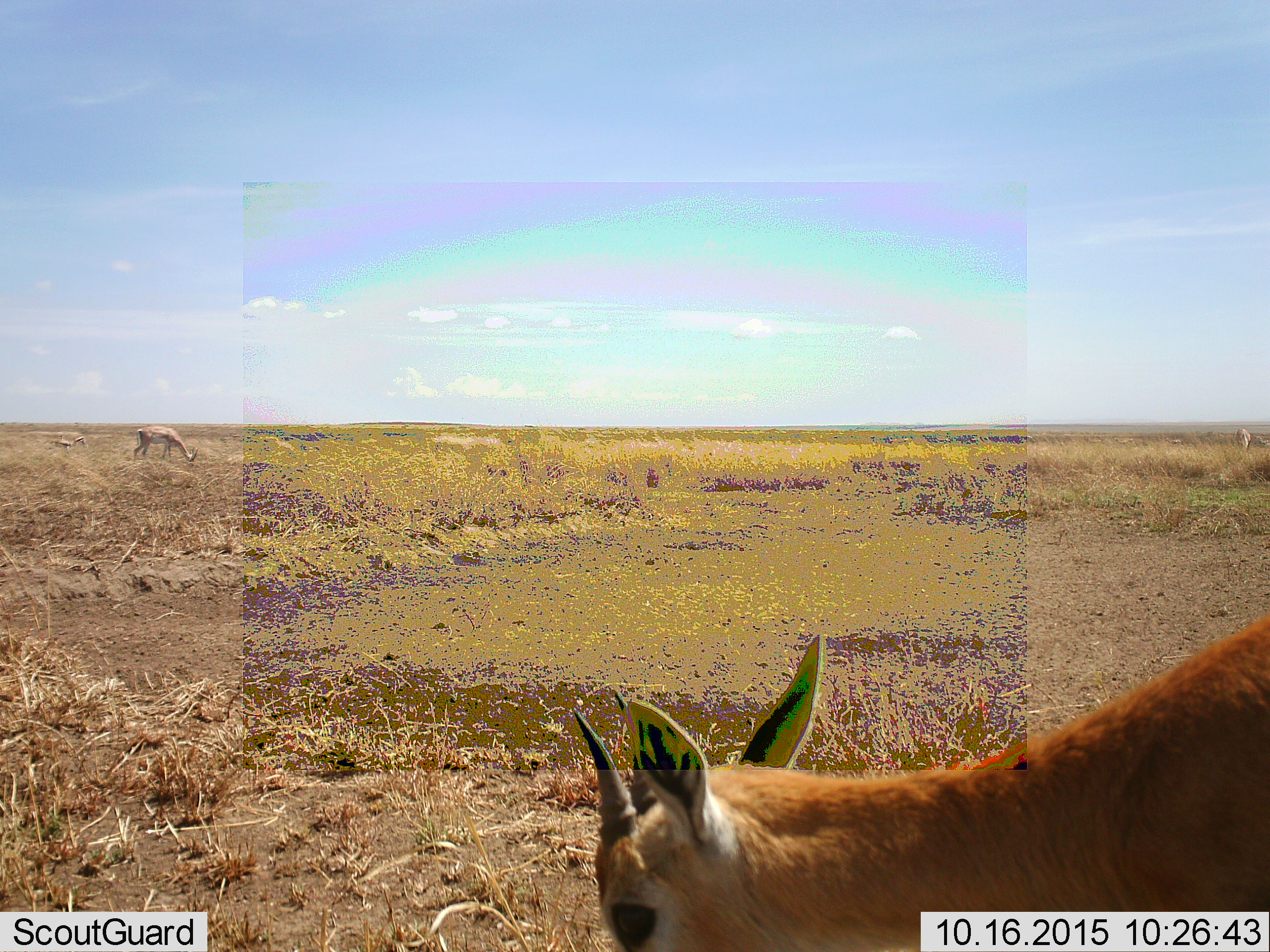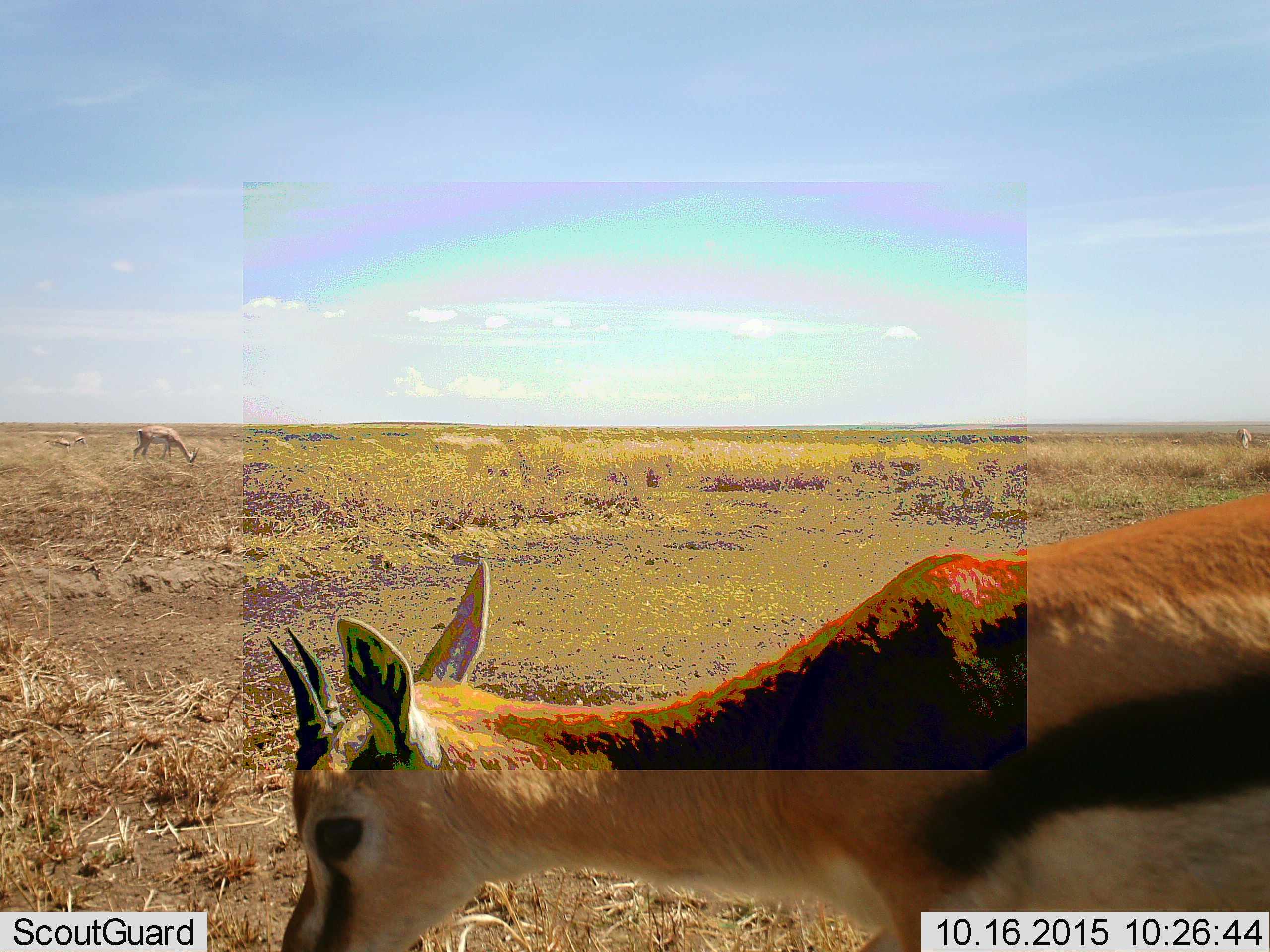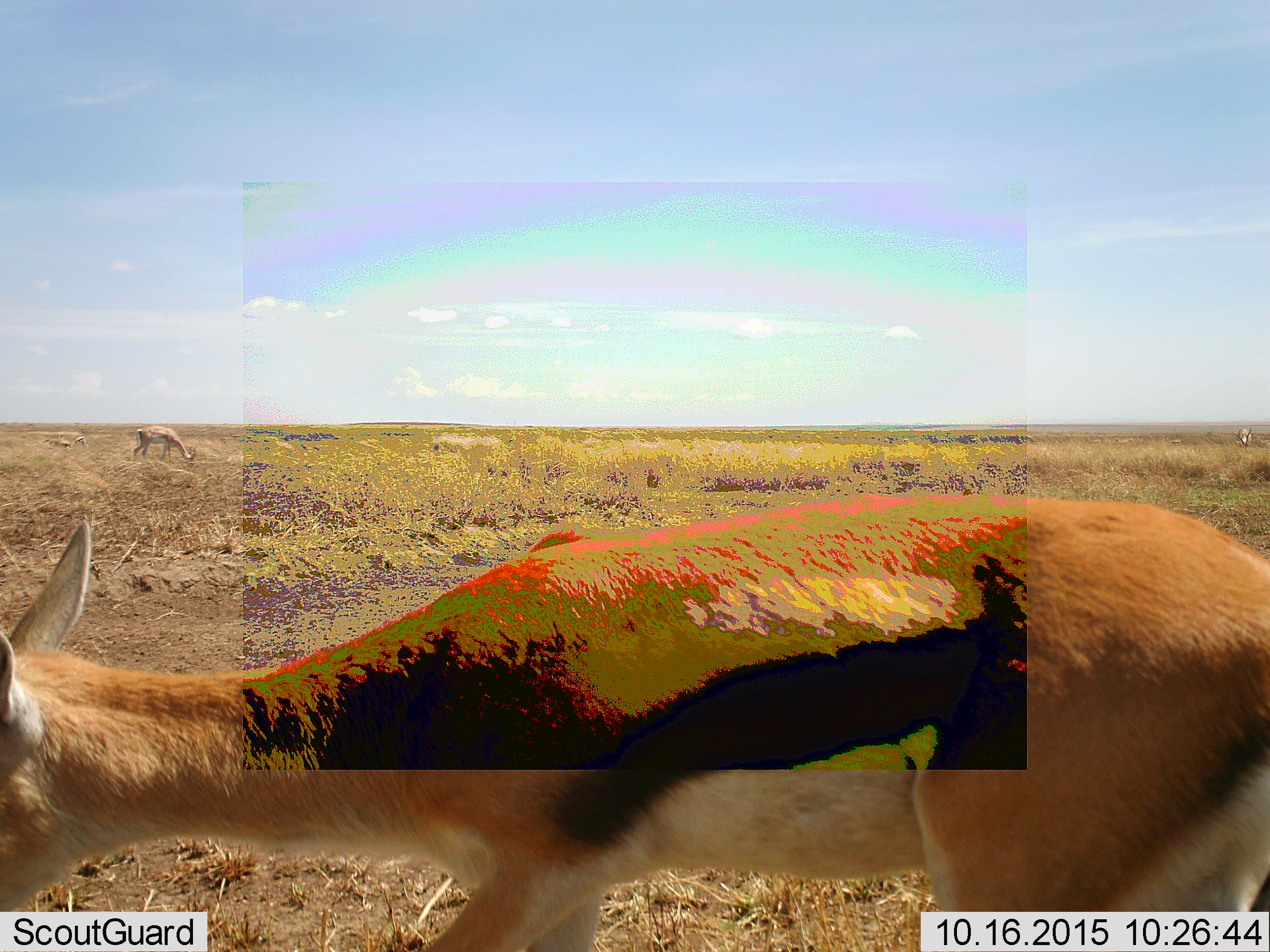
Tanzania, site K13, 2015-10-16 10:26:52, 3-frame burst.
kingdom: Animalia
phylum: Chordata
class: Mammalia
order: Artiodactyla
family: Bovidae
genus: Eudorcas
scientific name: Eudorcas thomsonii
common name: thomson's gazelle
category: gazellethomsons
Gazellethomsons (thomson's gazelle) (Eudorcas thomsonii), count 3. Behavior (volunteer vote fractions): standing 38%, resting 12%, moving 62%, interacting 0%. Young present (vote fraction): 12%. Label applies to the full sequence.